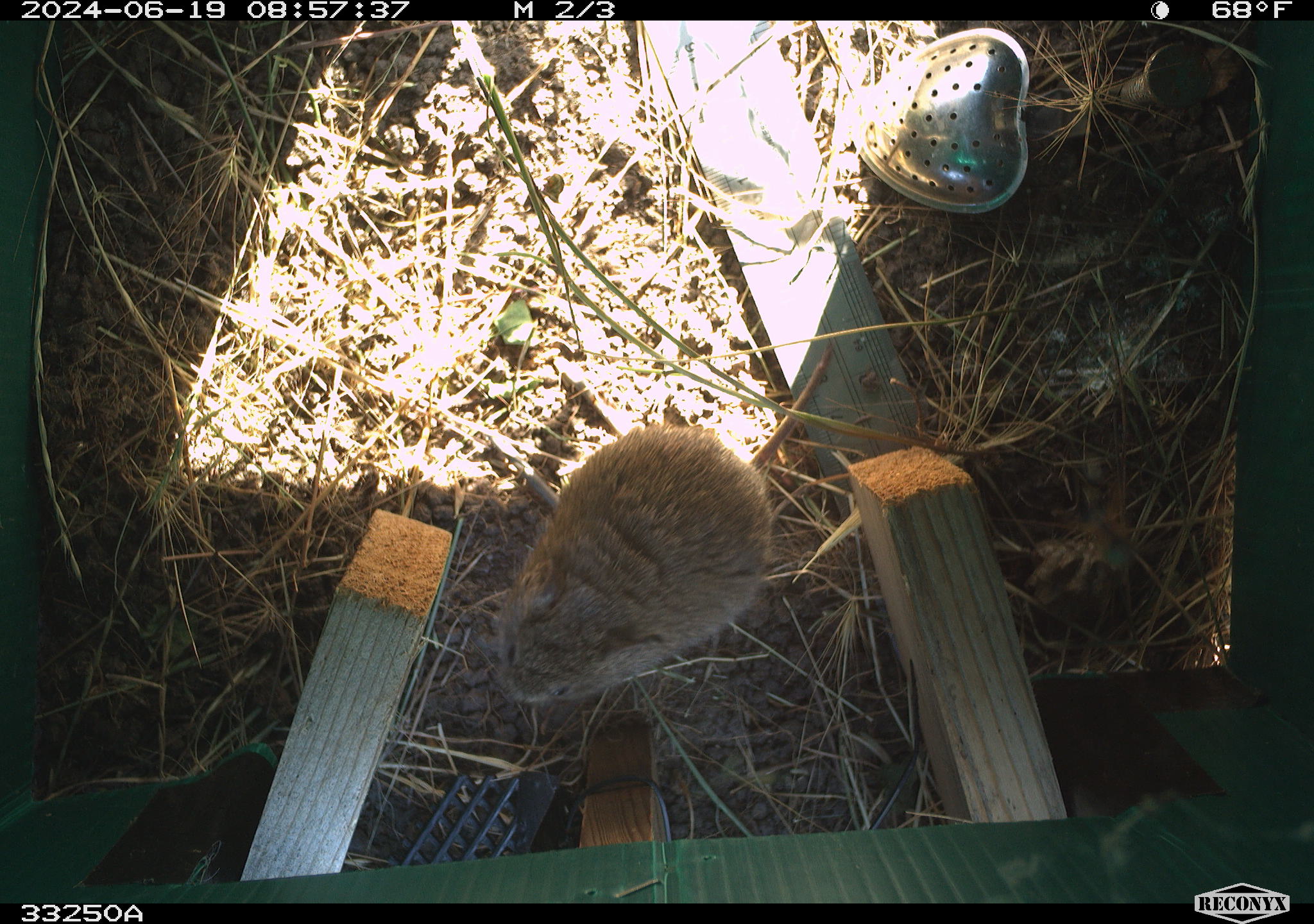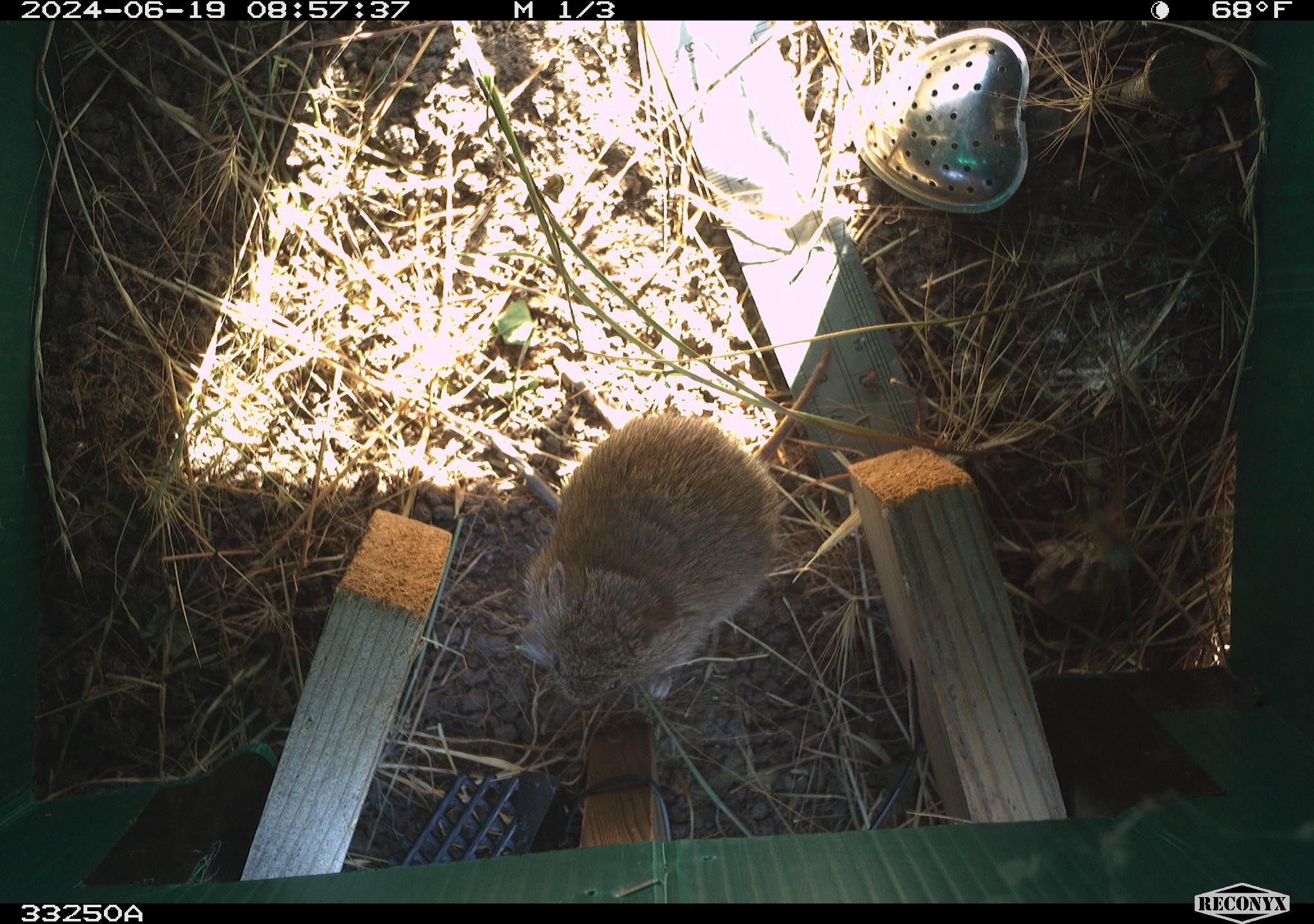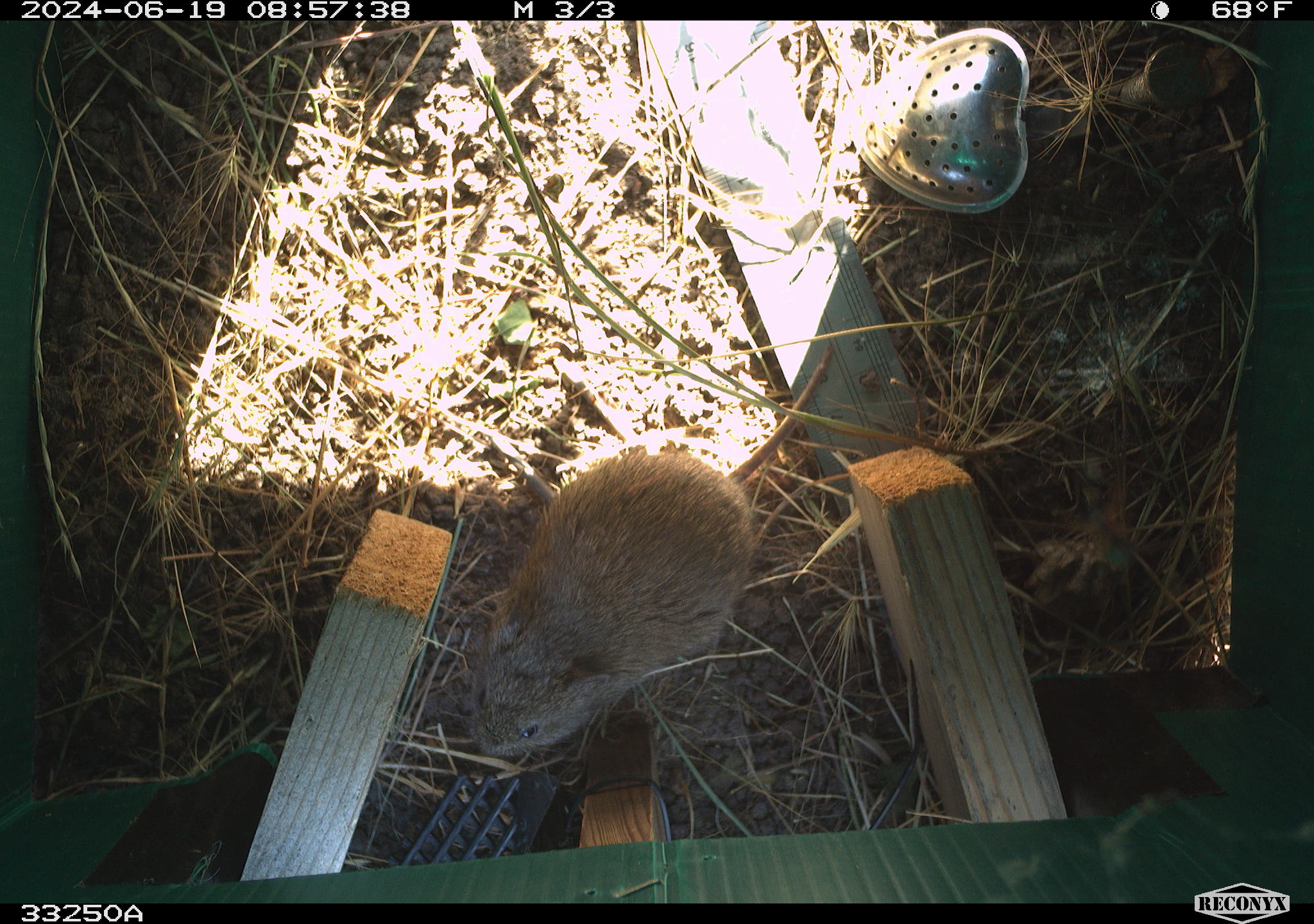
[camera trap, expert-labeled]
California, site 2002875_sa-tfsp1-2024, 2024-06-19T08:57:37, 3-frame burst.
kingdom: Animalia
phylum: Chordata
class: Mammalia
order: Rodentia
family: Cricetidae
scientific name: Arvicolinae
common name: voles, lemmings, and muskrats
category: arvicolinae subfamily